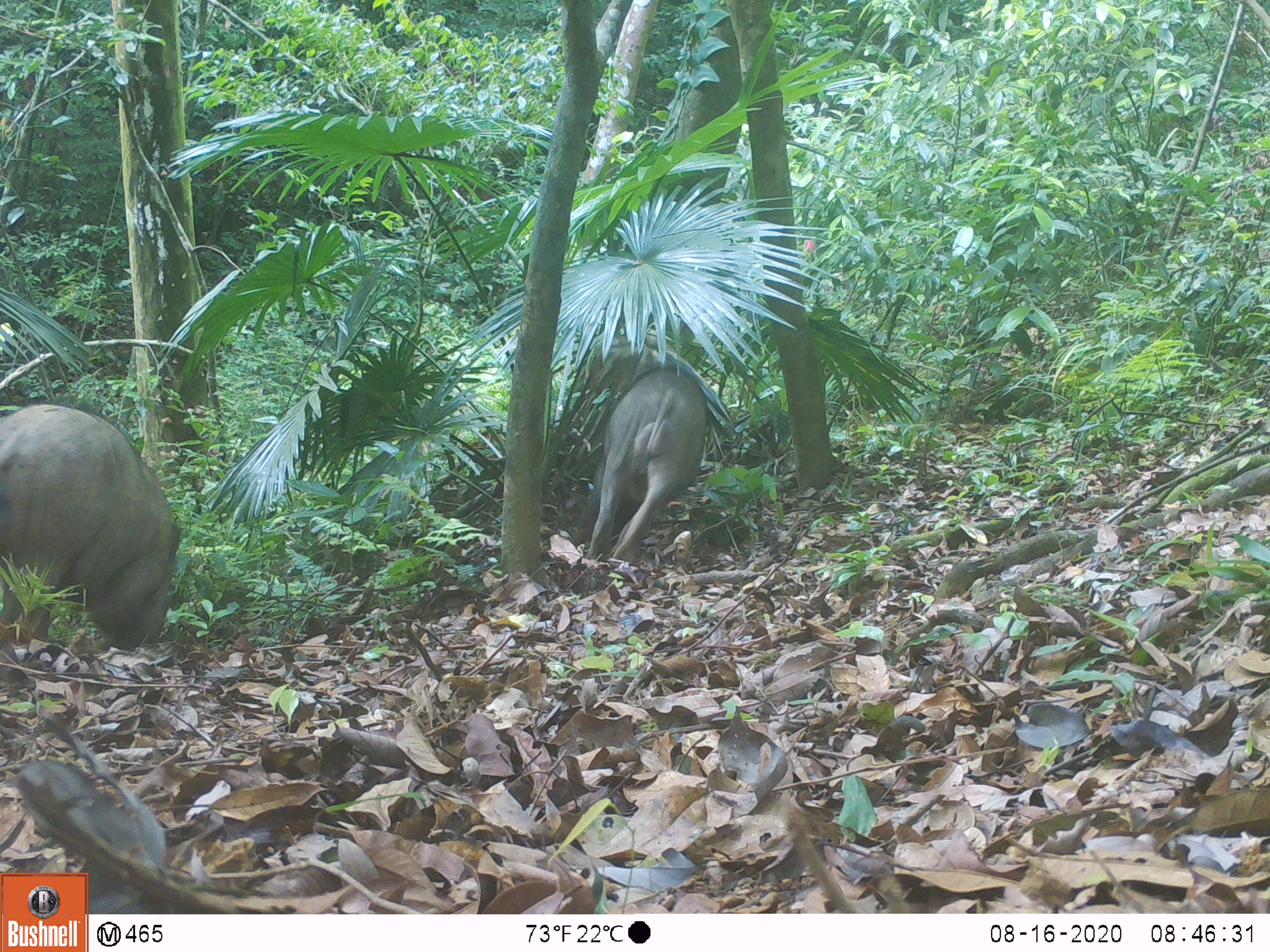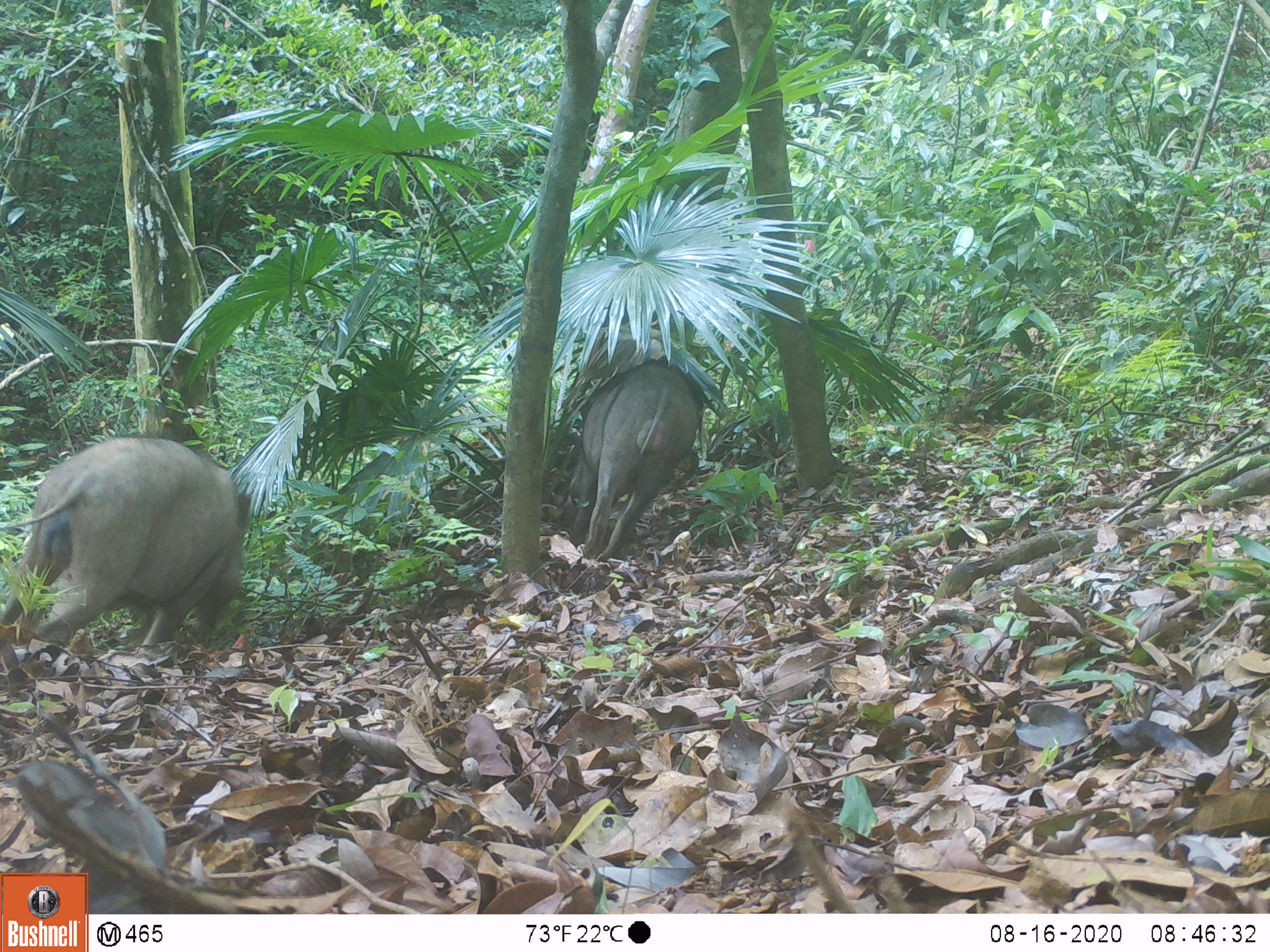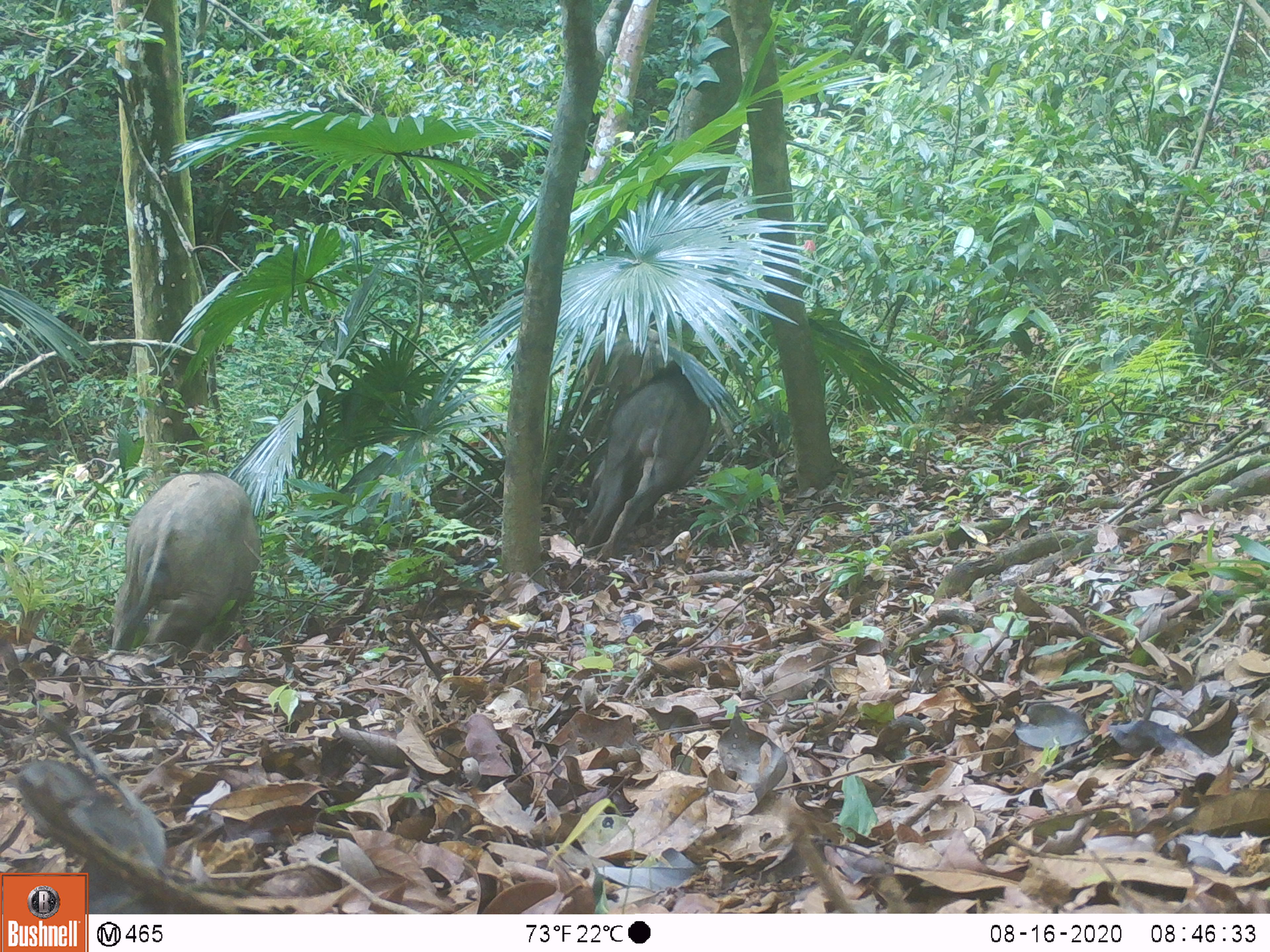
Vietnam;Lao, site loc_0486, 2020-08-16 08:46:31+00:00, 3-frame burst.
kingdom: Animalia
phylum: Chordata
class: Mammalia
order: Artiodactyla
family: Suidae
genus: Sus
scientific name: Sus scrofa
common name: eurasian wild pig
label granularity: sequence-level